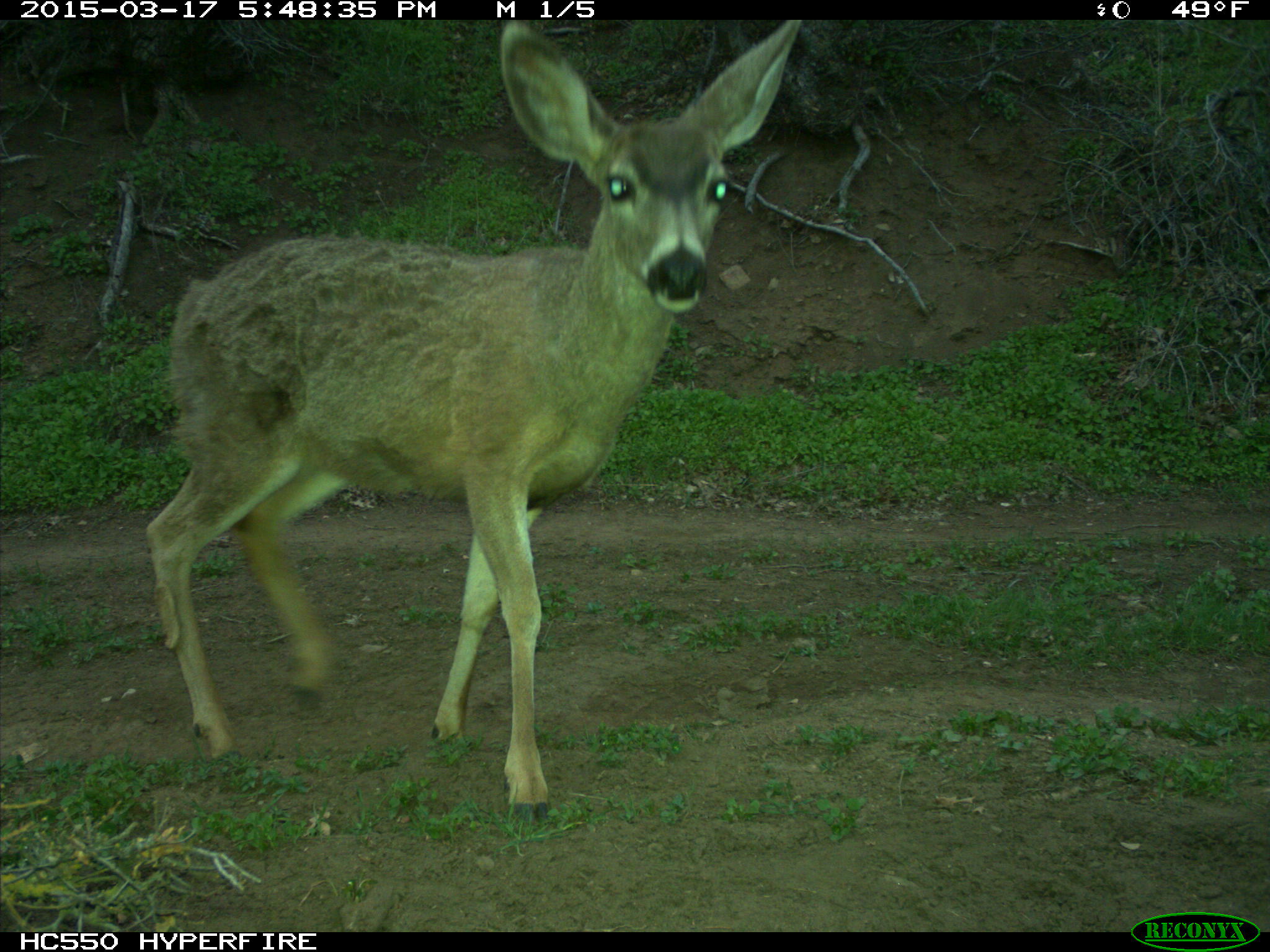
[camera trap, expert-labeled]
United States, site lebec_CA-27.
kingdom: Animalia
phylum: Chordata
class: Mammalia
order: Artiodactyla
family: Cervidae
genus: Odocoileus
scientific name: Odocoileus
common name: deer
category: unidentified deer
Unidentified deer (deer) (Odocoileus).